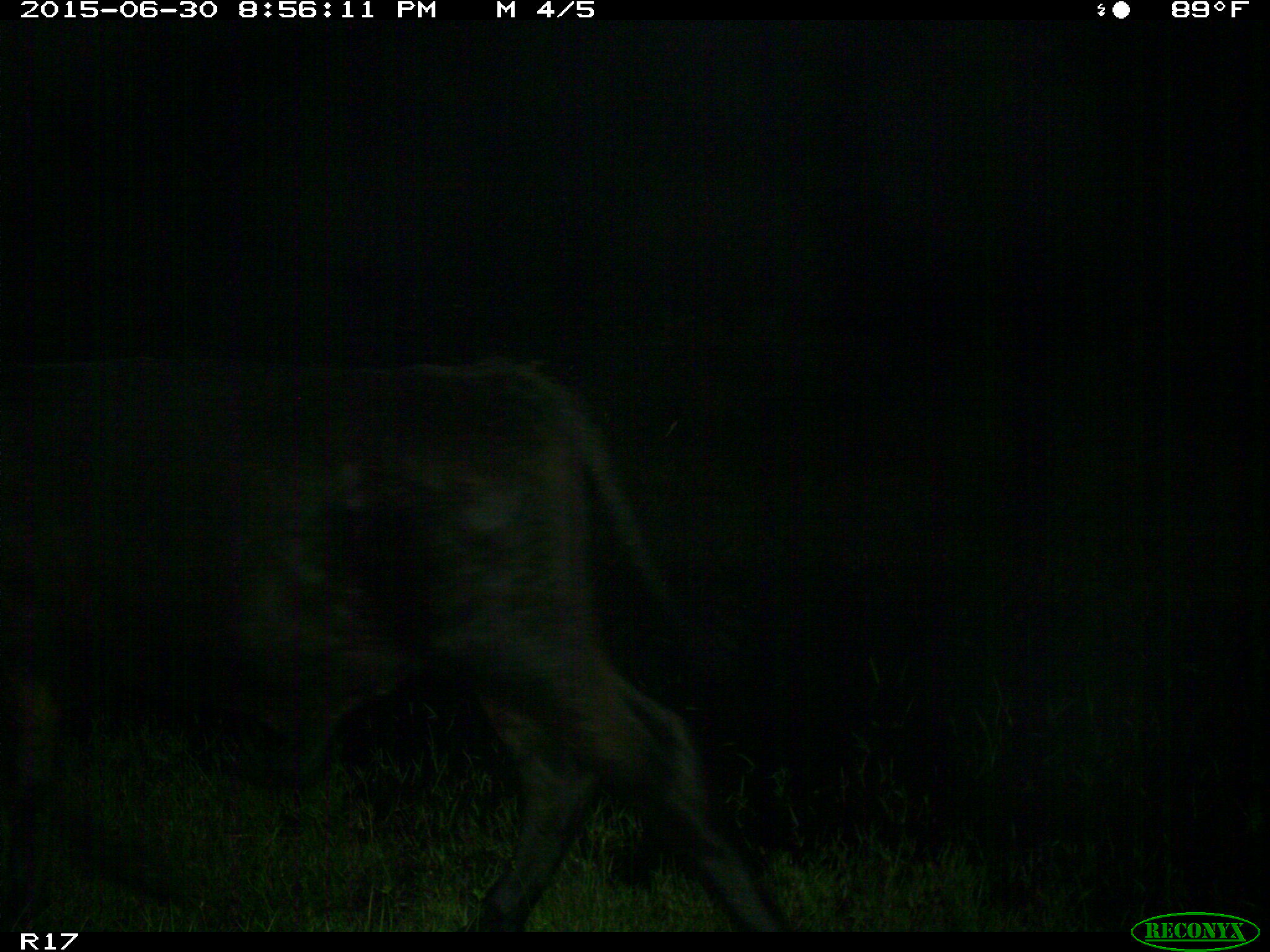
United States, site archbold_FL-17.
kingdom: Animalia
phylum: Chordata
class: Mammalia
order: Artiodactyla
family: Bovidae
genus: Bos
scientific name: Bos taurus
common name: domestic cow